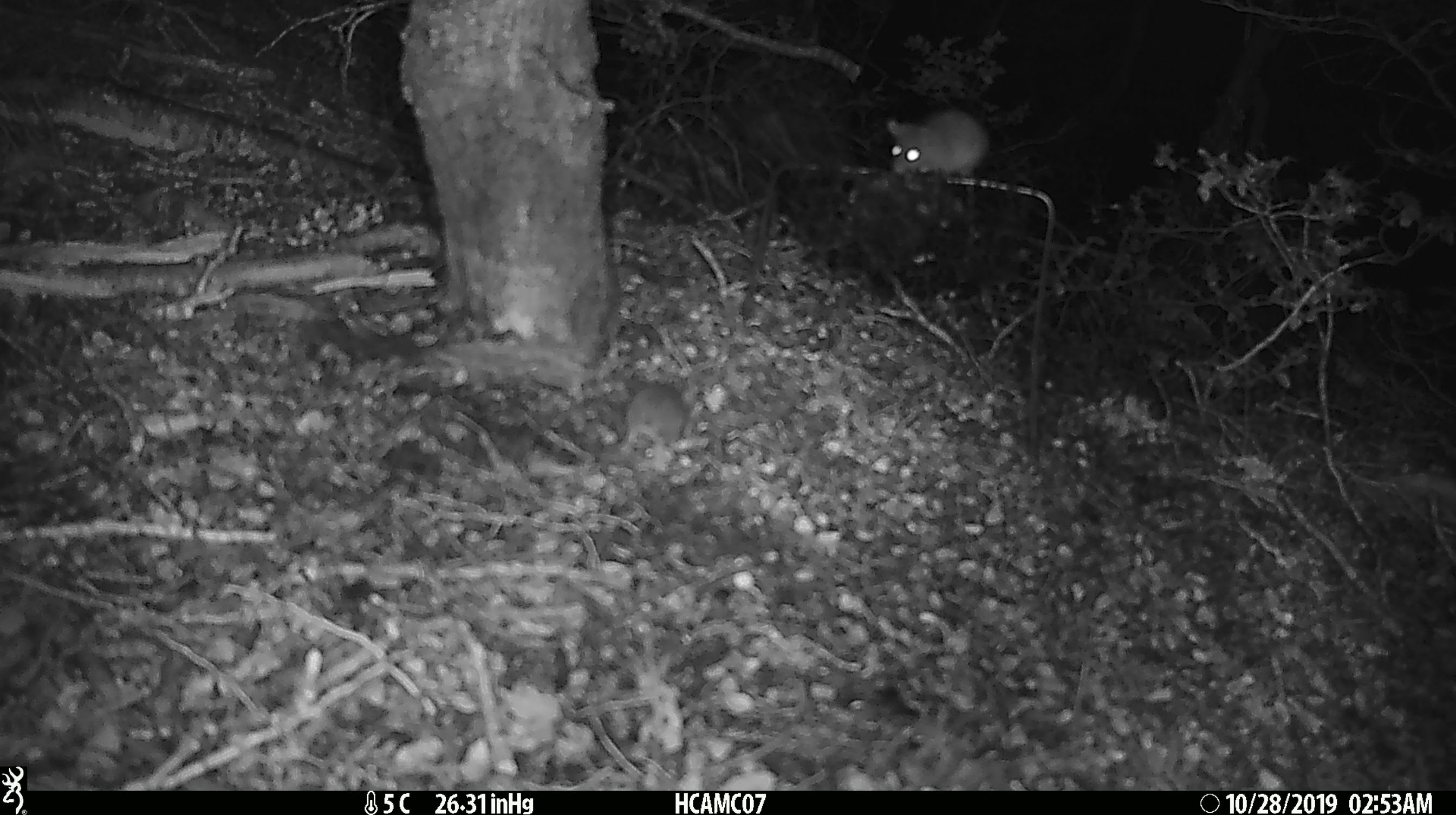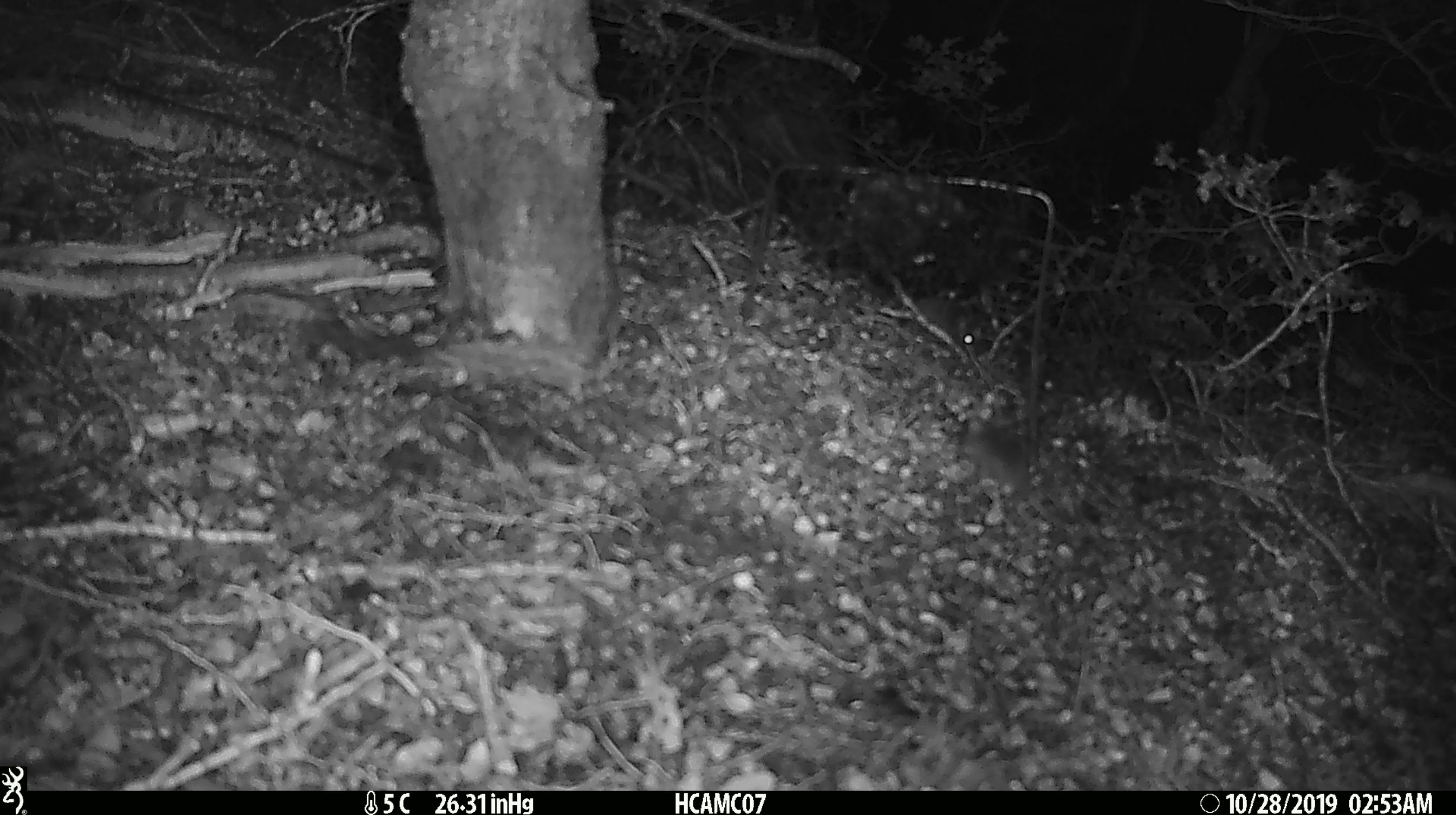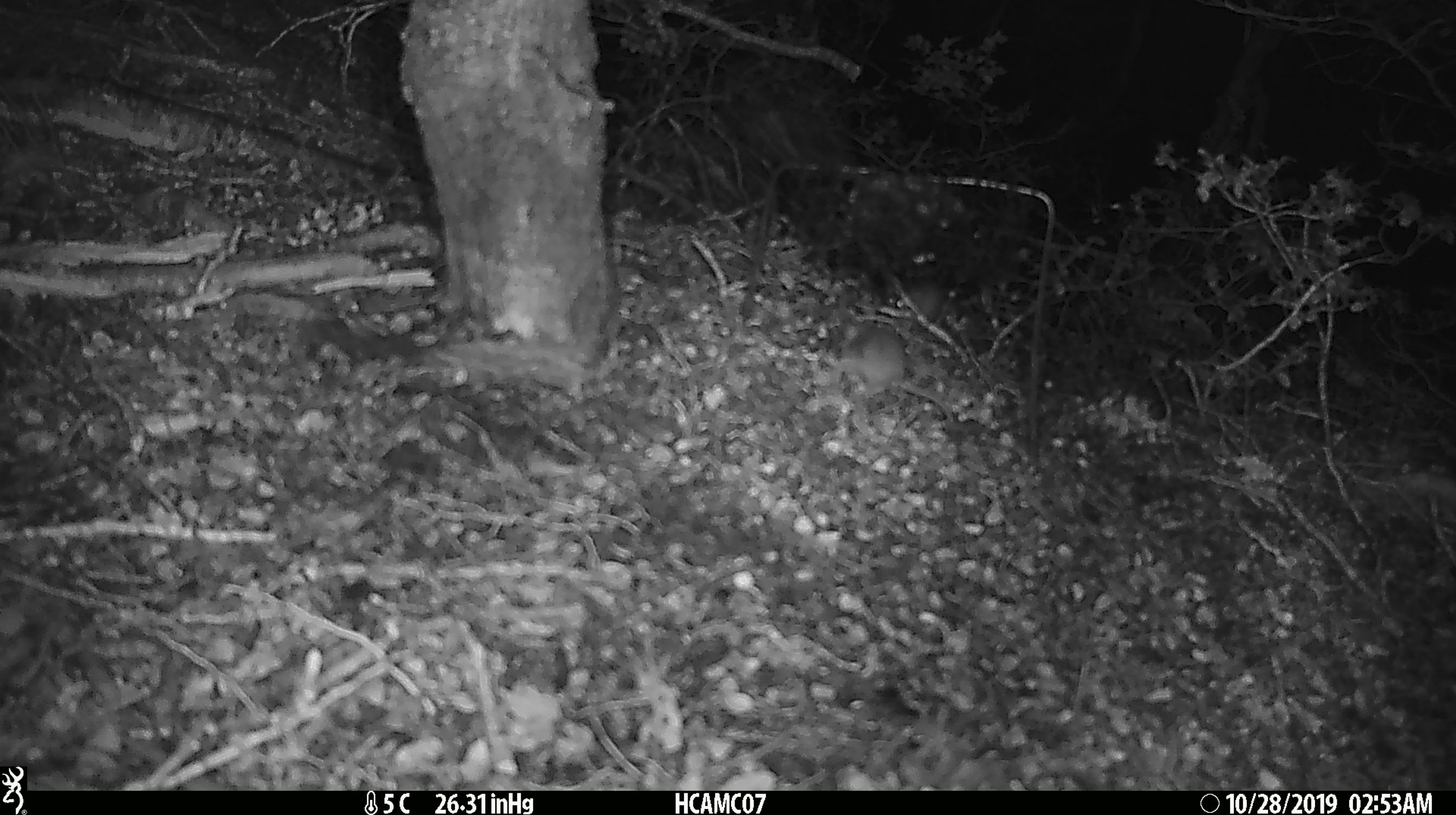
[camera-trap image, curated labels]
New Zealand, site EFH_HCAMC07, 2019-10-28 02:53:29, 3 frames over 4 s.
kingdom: Animalia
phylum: Chordata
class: Mammalia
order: Rodentia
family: Muridae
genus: Mus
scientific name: Mus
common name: mouse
Mouse (Mus).